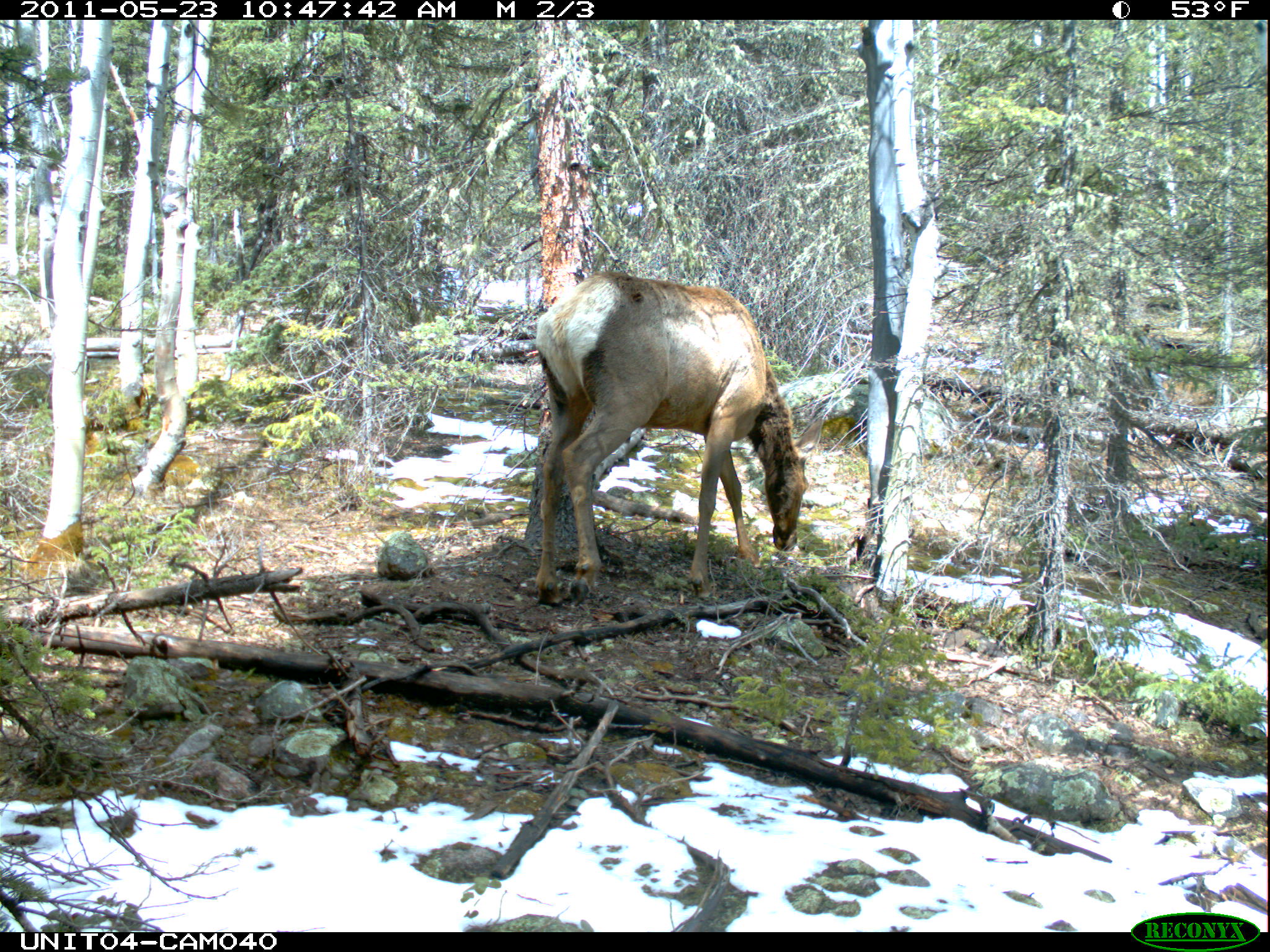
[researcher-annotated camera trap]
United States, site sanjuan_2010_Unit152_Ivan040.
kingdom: Animalia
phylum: Chordata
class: Mammalia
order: Artiodactyla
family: Cervidae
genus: Cervus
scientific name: Cervus elaphus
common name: red deer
Cervus elaphus (red deer).